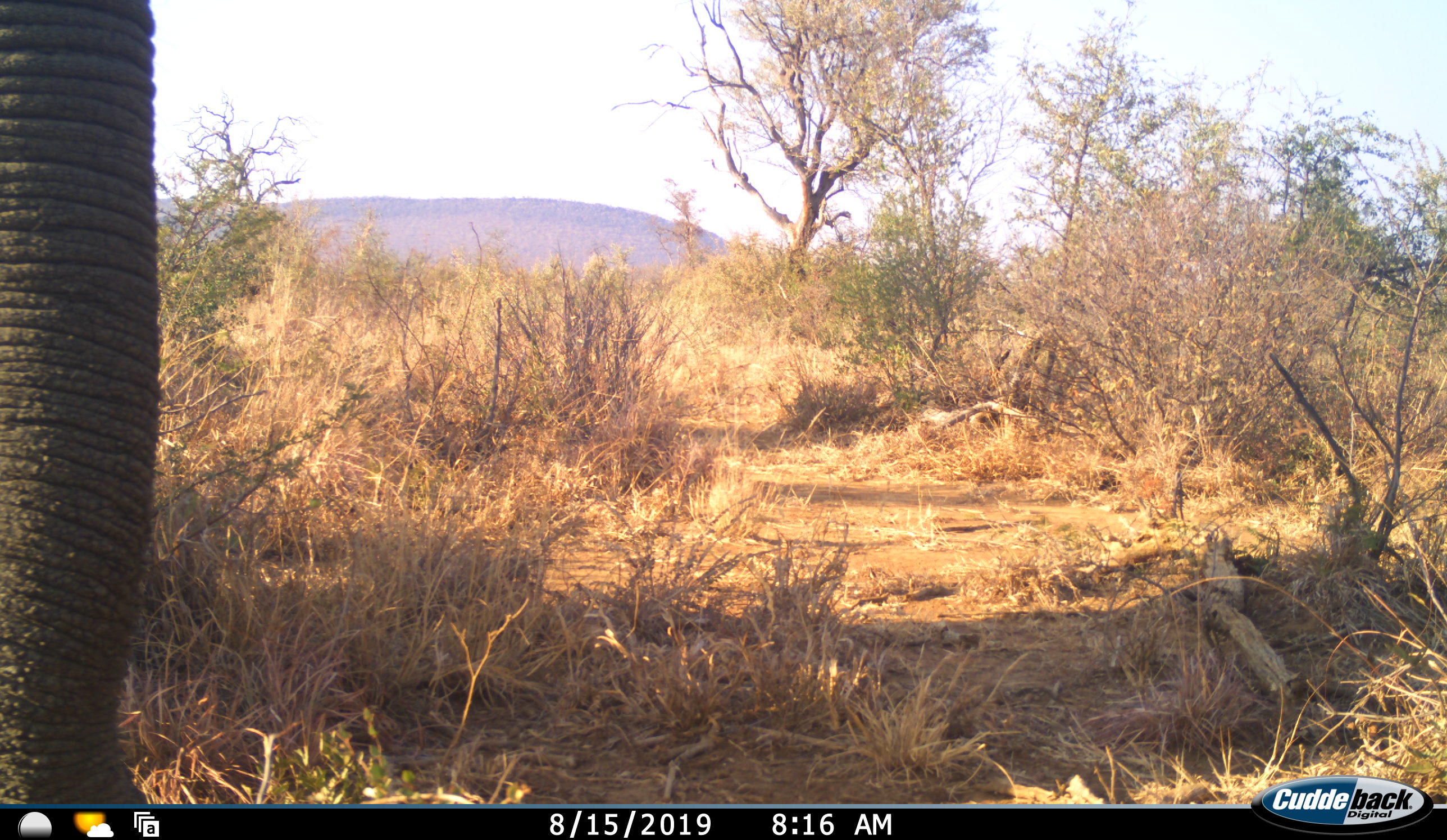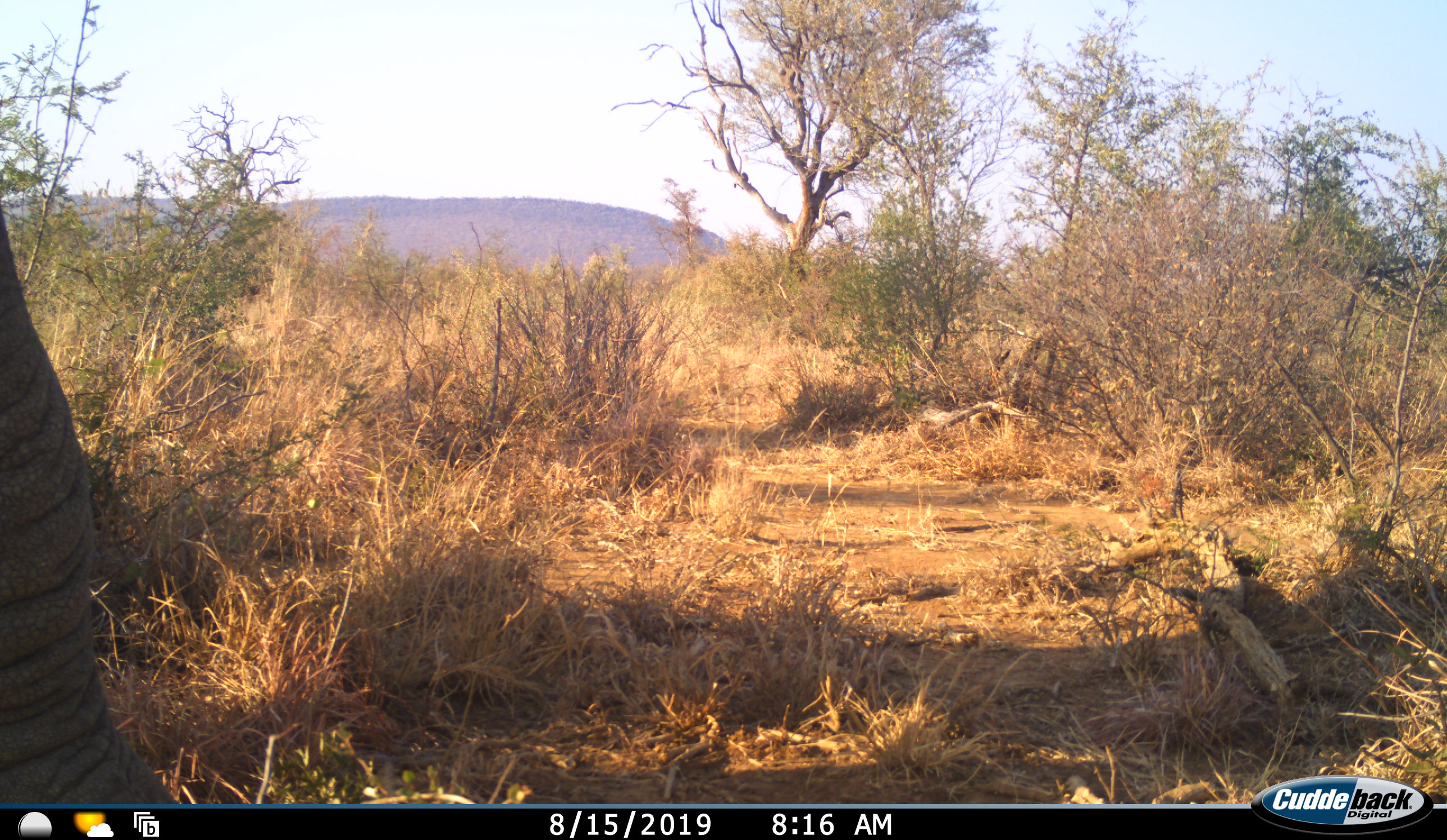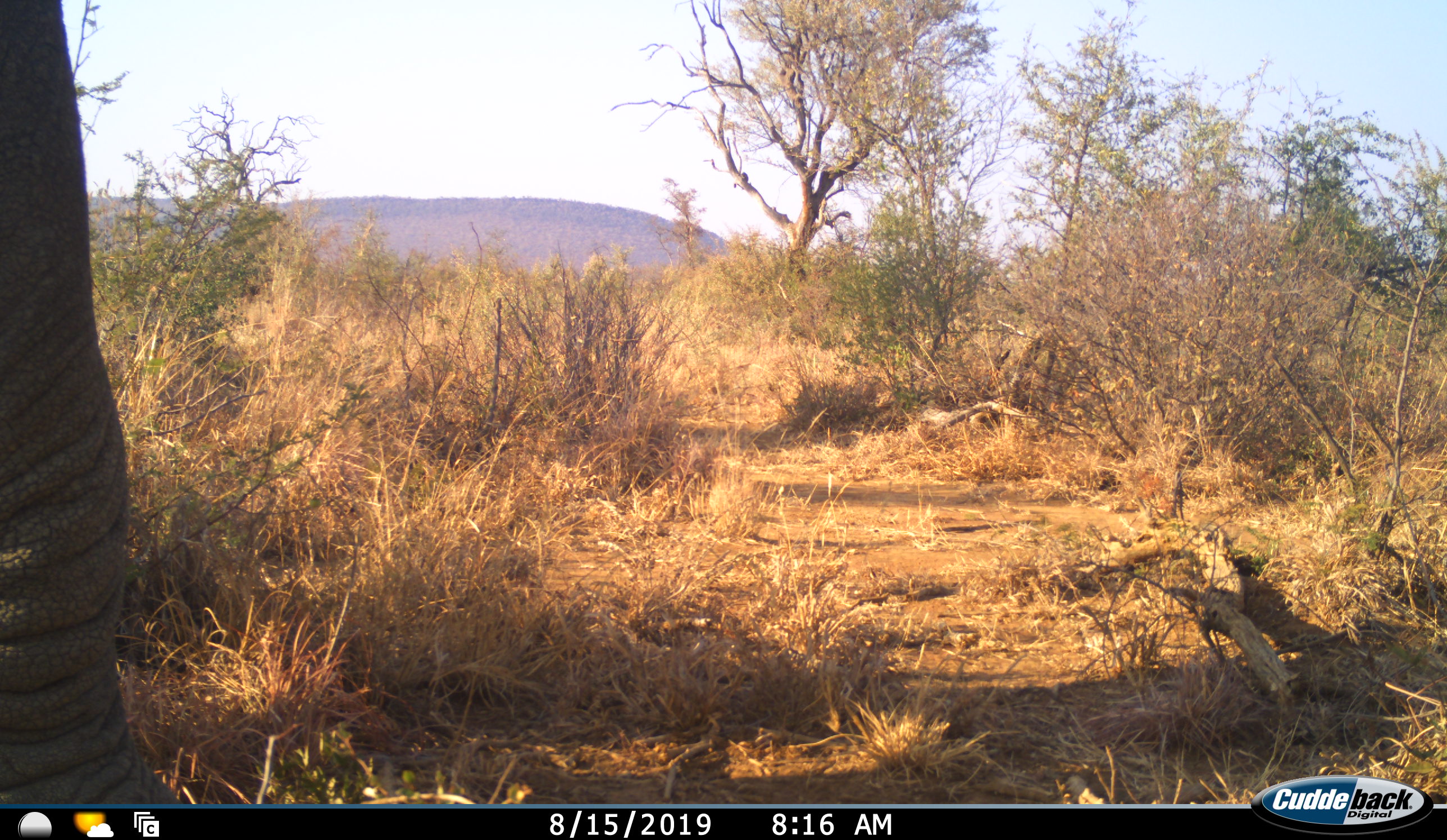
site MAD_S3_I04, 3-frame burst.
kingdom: Animalia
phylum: Chordata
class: Mammalia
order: Proboscidea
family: Elephantidae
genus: Loxodonta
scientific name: Loxodonta africana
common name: african bush elephant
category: elephant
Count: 1.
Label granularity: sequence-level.